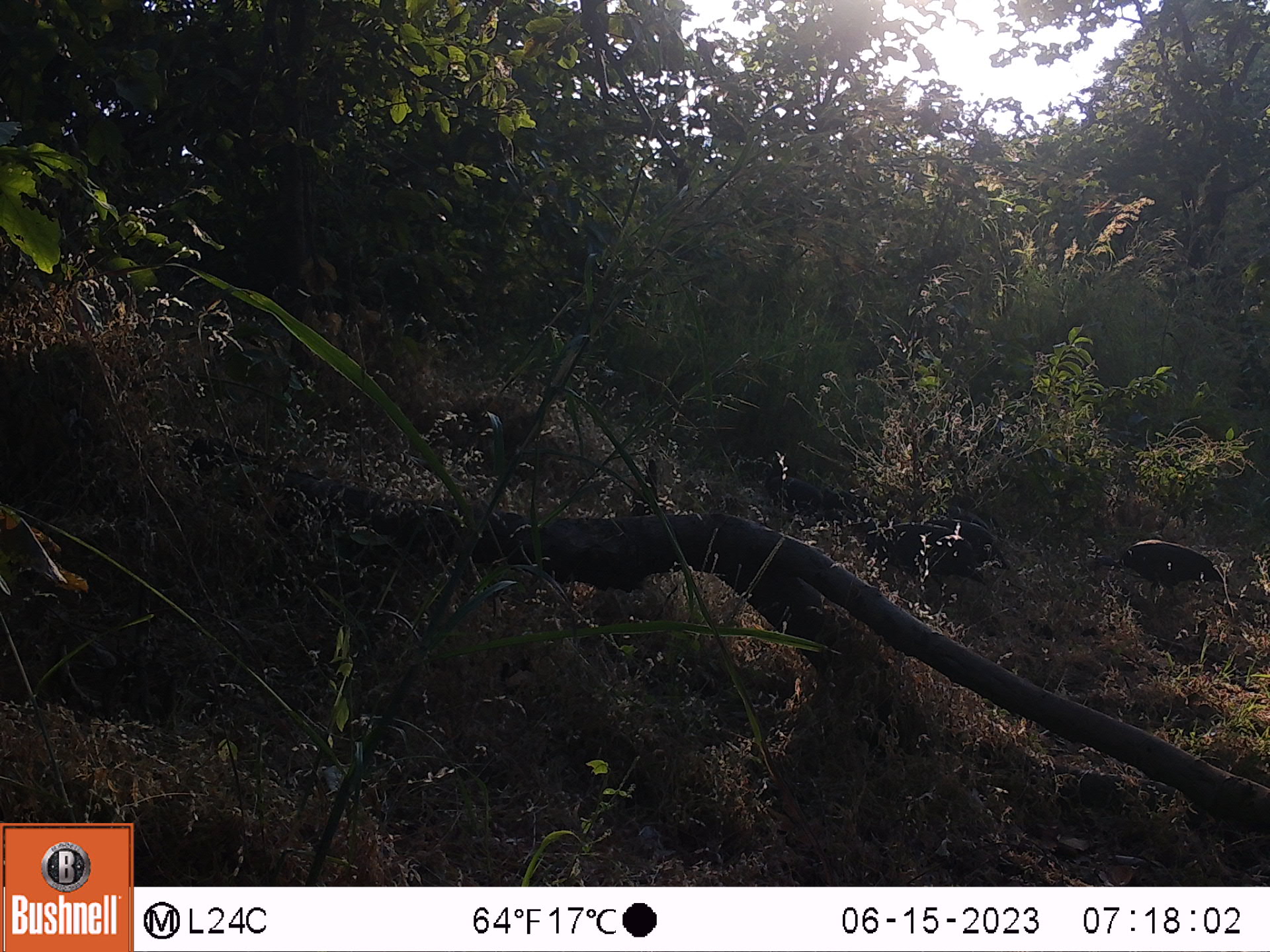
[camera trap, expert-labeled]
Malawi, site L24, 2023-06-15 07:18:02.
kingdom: Animalia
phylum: Chordata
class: Aves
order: Galliformes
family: Numididae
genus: Numida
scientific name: Numida meleagris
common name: helmeted guineafowl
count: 4